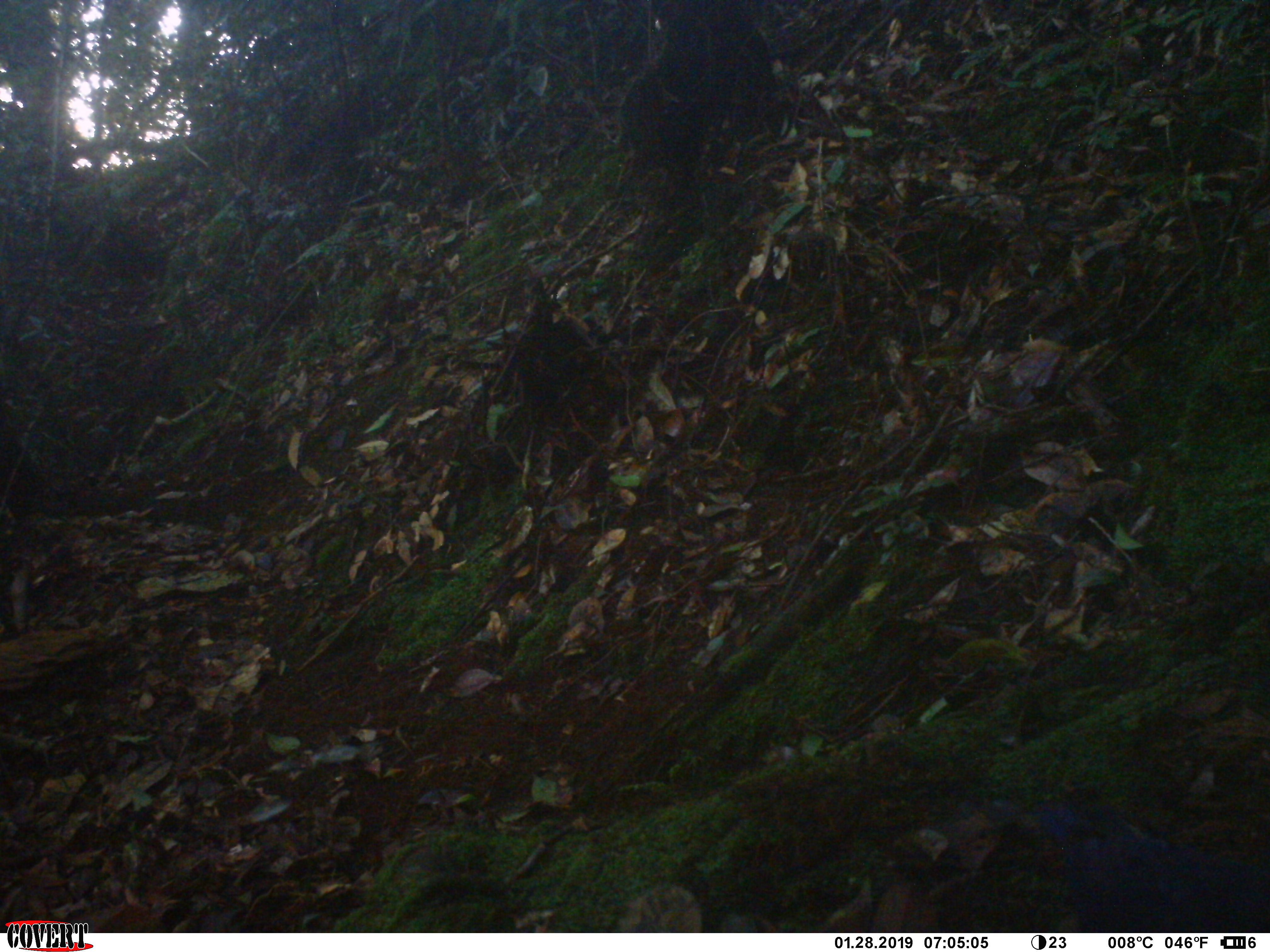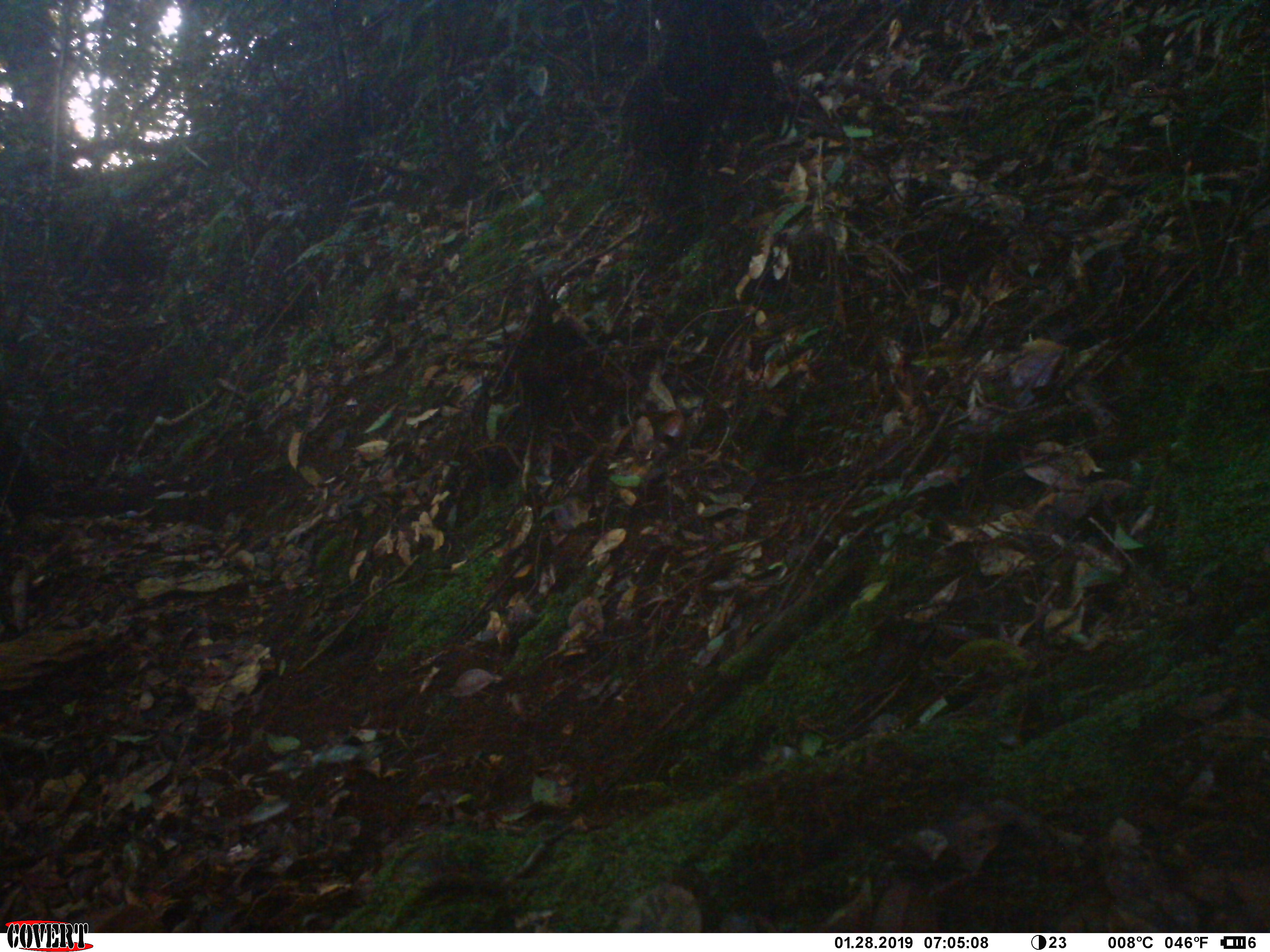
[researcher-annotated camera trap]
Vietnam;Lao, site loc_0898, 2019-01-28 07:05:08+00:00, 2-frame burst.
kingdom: Animalia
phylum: Chordata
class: Aves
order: Passeriformes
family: Muscicapidae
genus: Myophonus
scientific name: Myophonus caeruleus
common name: blue whistling thrush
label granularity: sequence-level